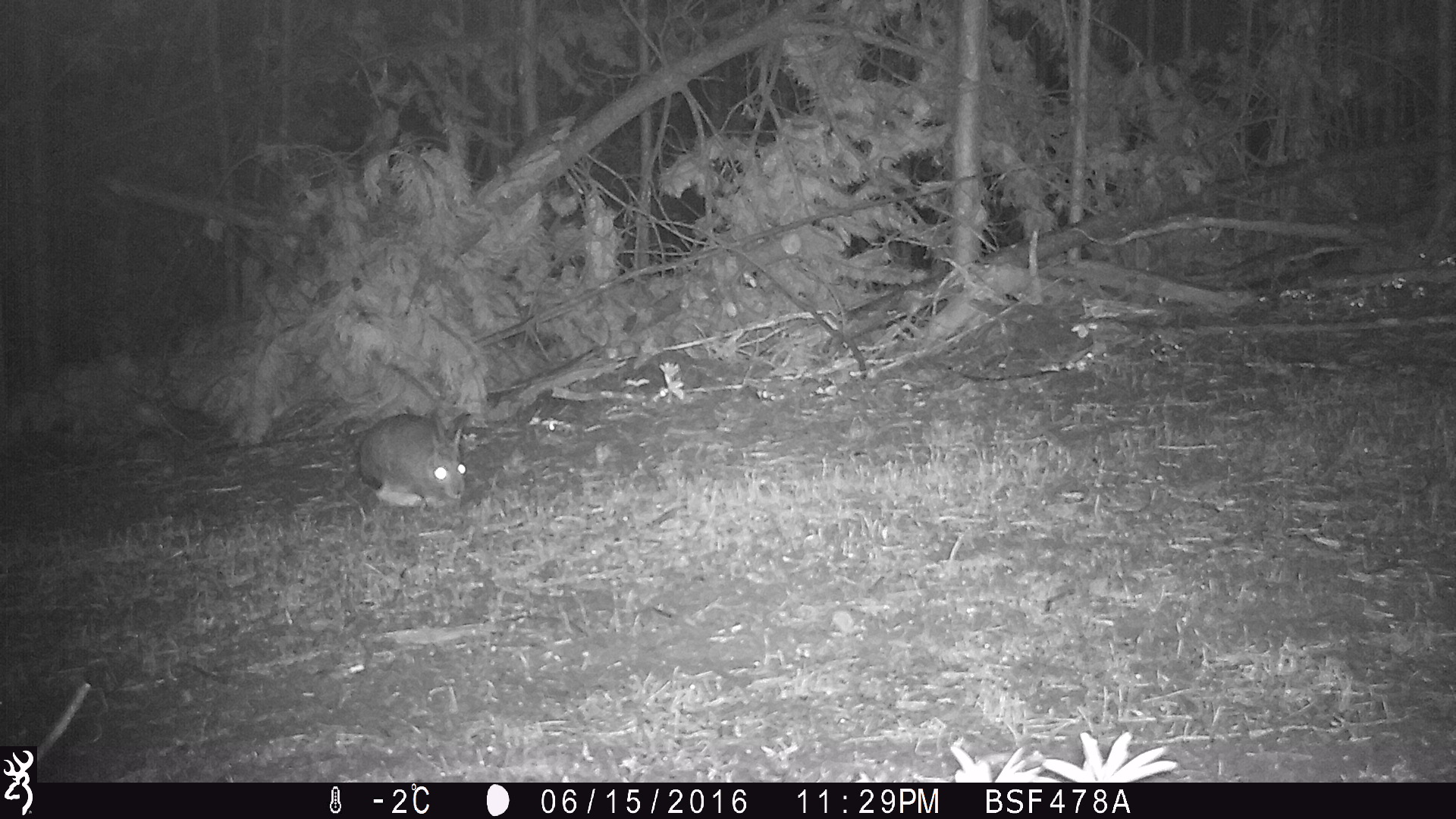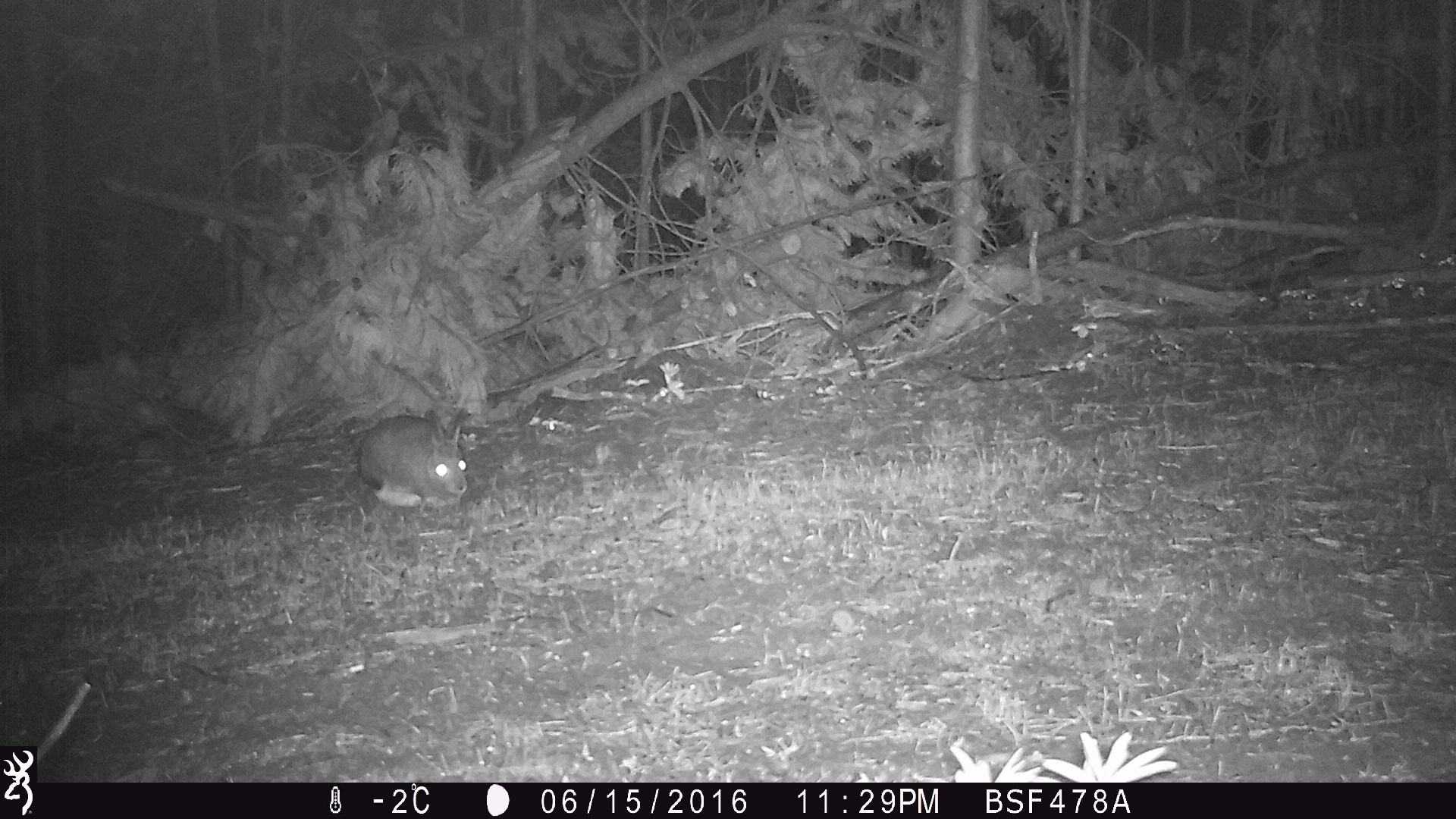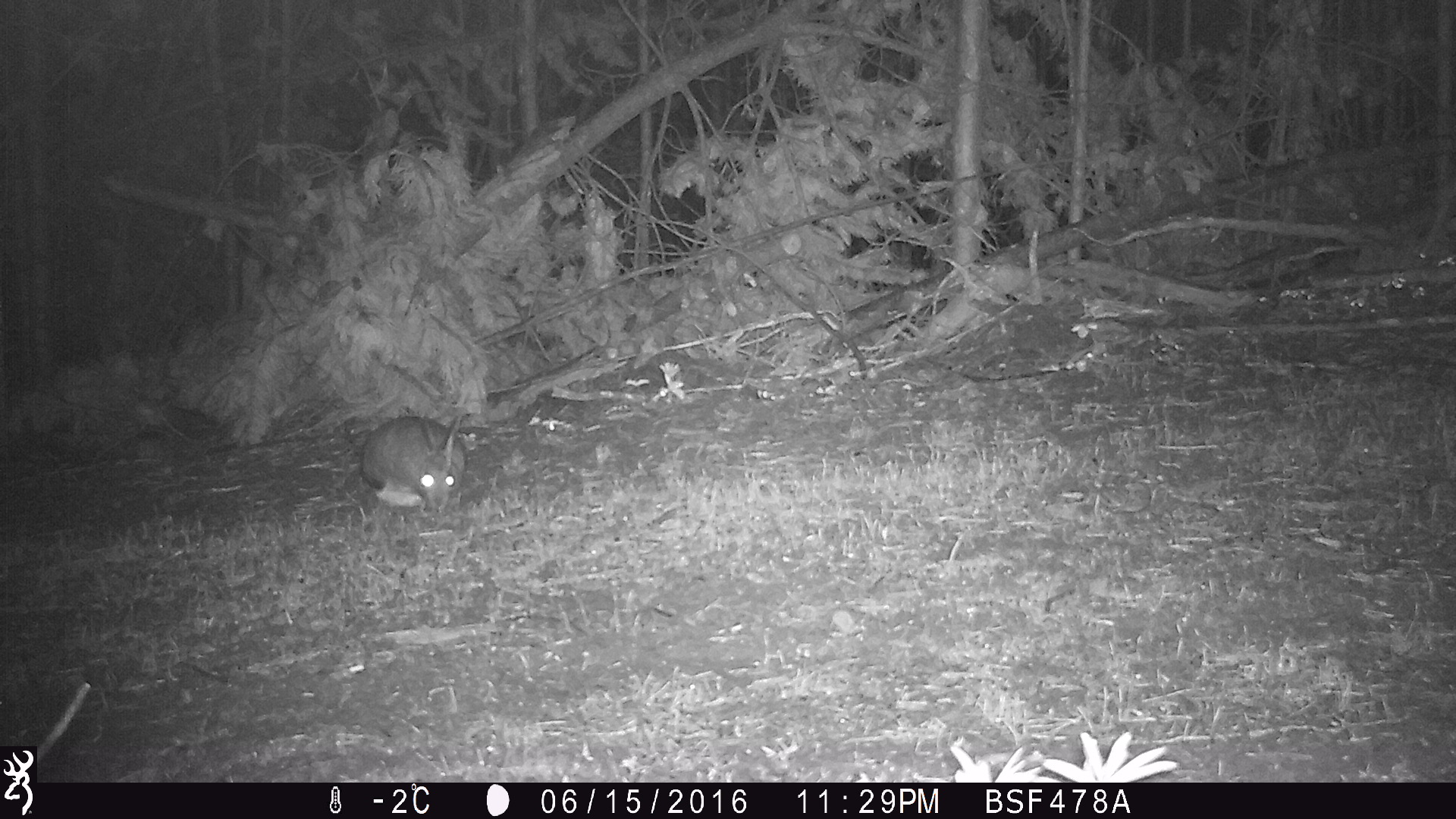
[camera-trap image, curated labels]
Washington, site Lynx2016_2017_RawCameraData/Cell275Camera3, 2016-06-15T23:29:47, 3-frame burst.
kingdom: Animalia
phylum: Chordata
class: Mammalia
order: Lagomorpha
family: Leporidae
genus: Lepus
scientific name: Lepus americanus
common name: snowshoe hare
Lepus americanus (snowshoe hare). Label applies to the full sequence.